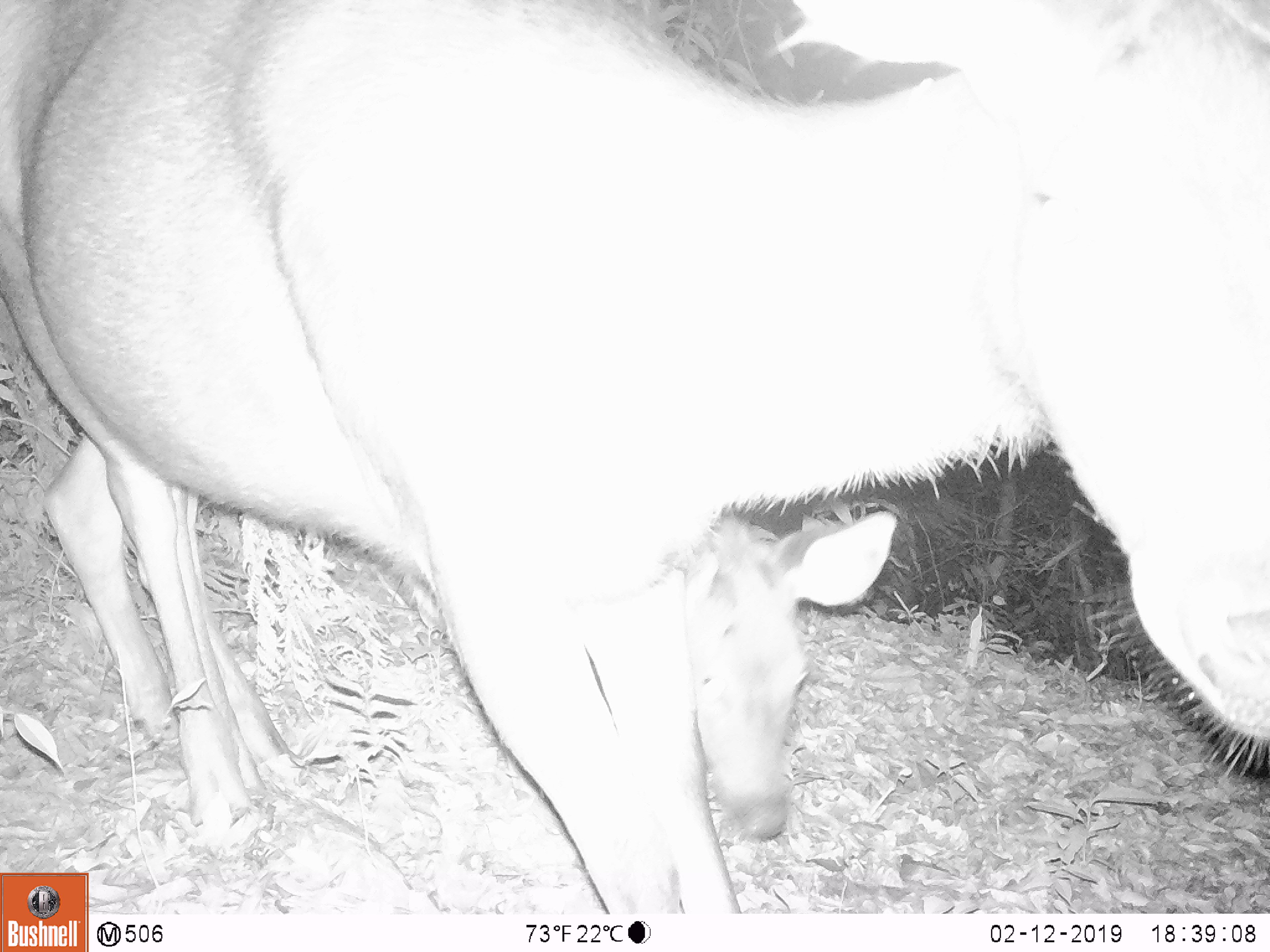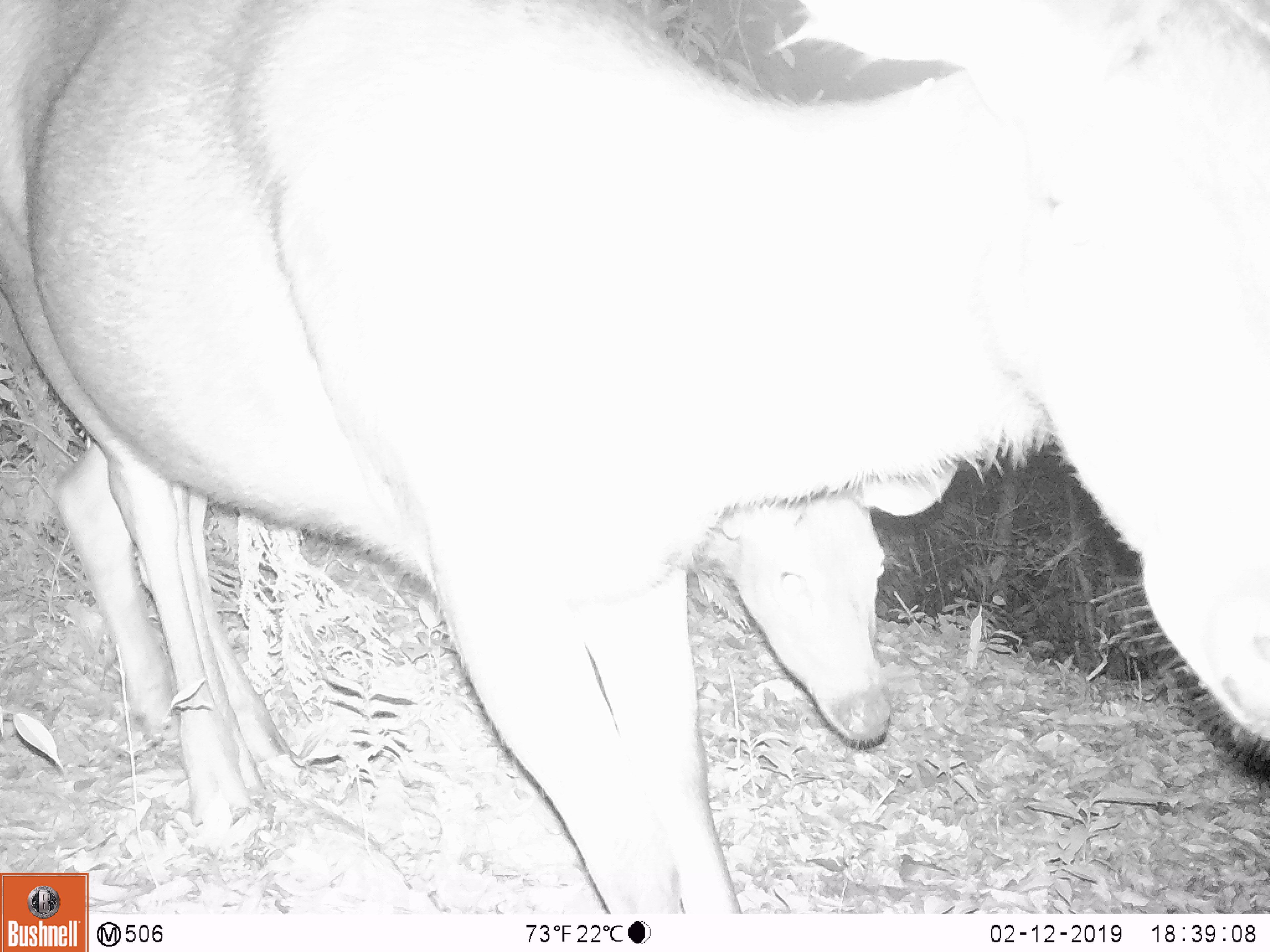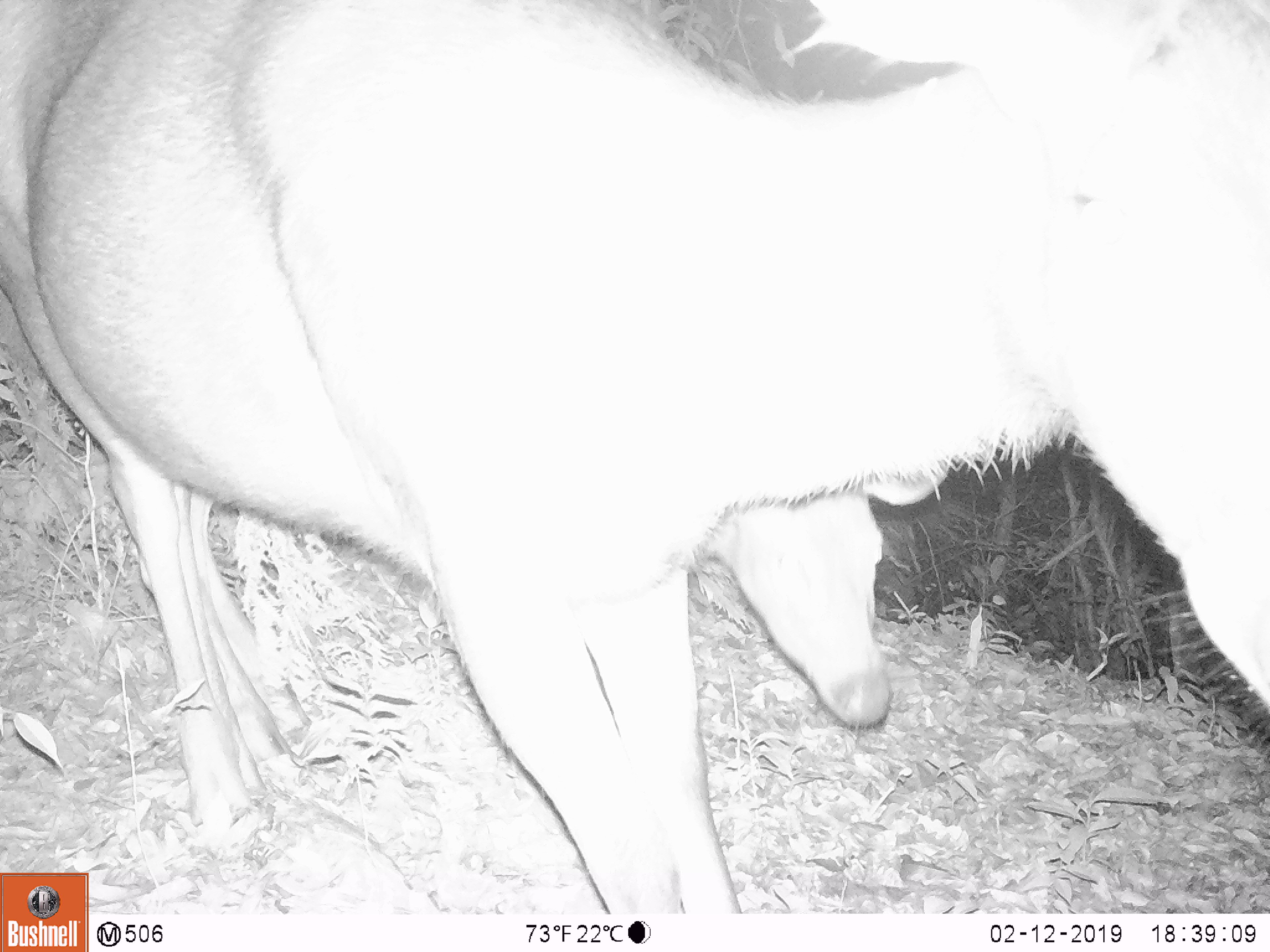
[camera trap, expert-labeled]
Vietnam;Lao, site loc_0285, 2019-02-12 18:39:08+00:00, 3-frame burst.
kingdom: Animalia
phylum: Chordata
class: Mammalia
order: Artiodactyla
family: Cervidae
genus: Rusa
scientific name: Rusa unicolor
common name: sambar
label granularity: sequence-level